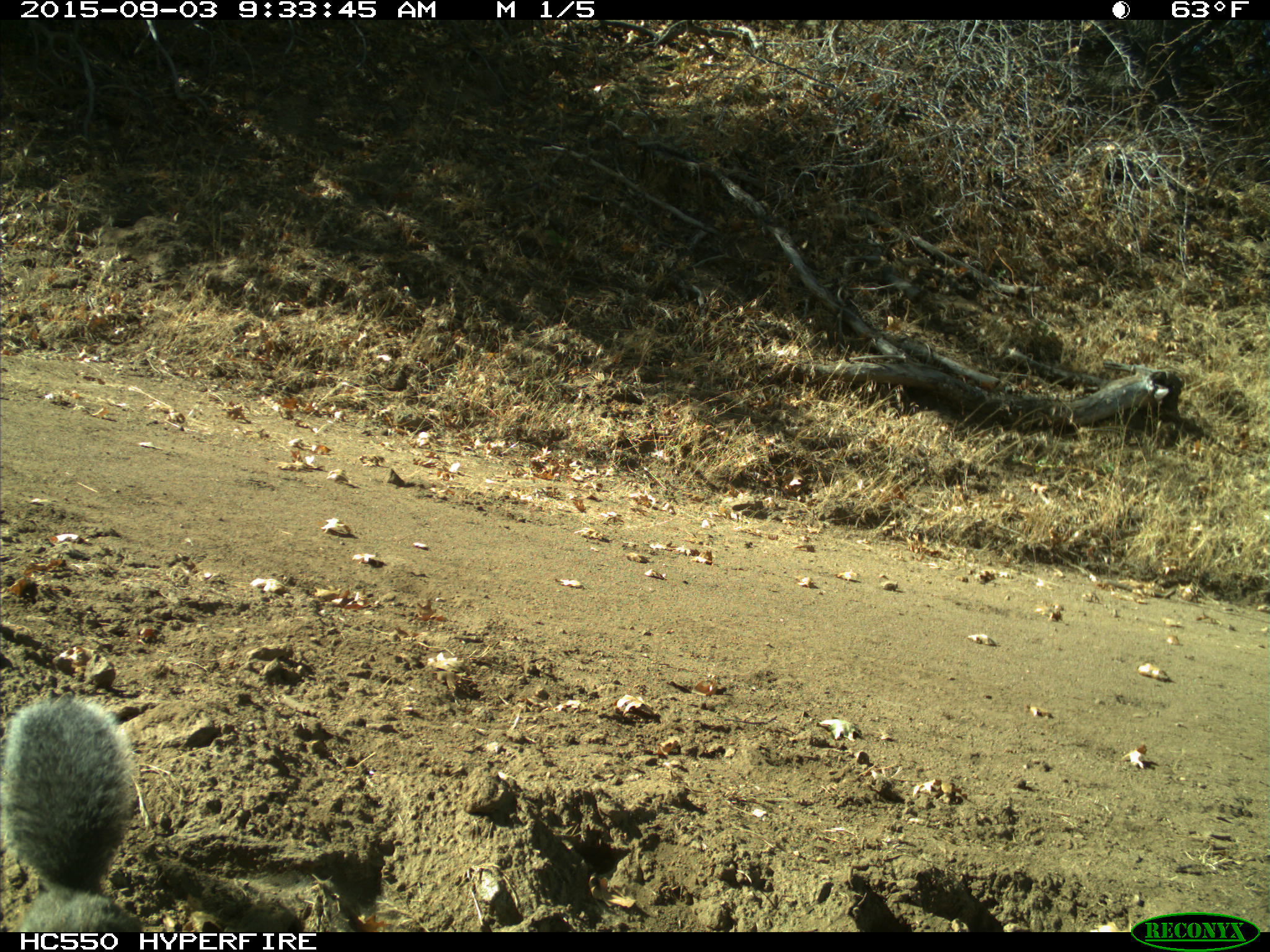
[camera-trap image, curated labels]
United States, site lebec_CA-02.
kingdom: Animalia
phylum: Chordata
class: Mammalia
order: Rodentia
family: Sciuridae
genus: Sciurus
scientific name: Sciurus carolinensis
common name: eastern gray squirrel